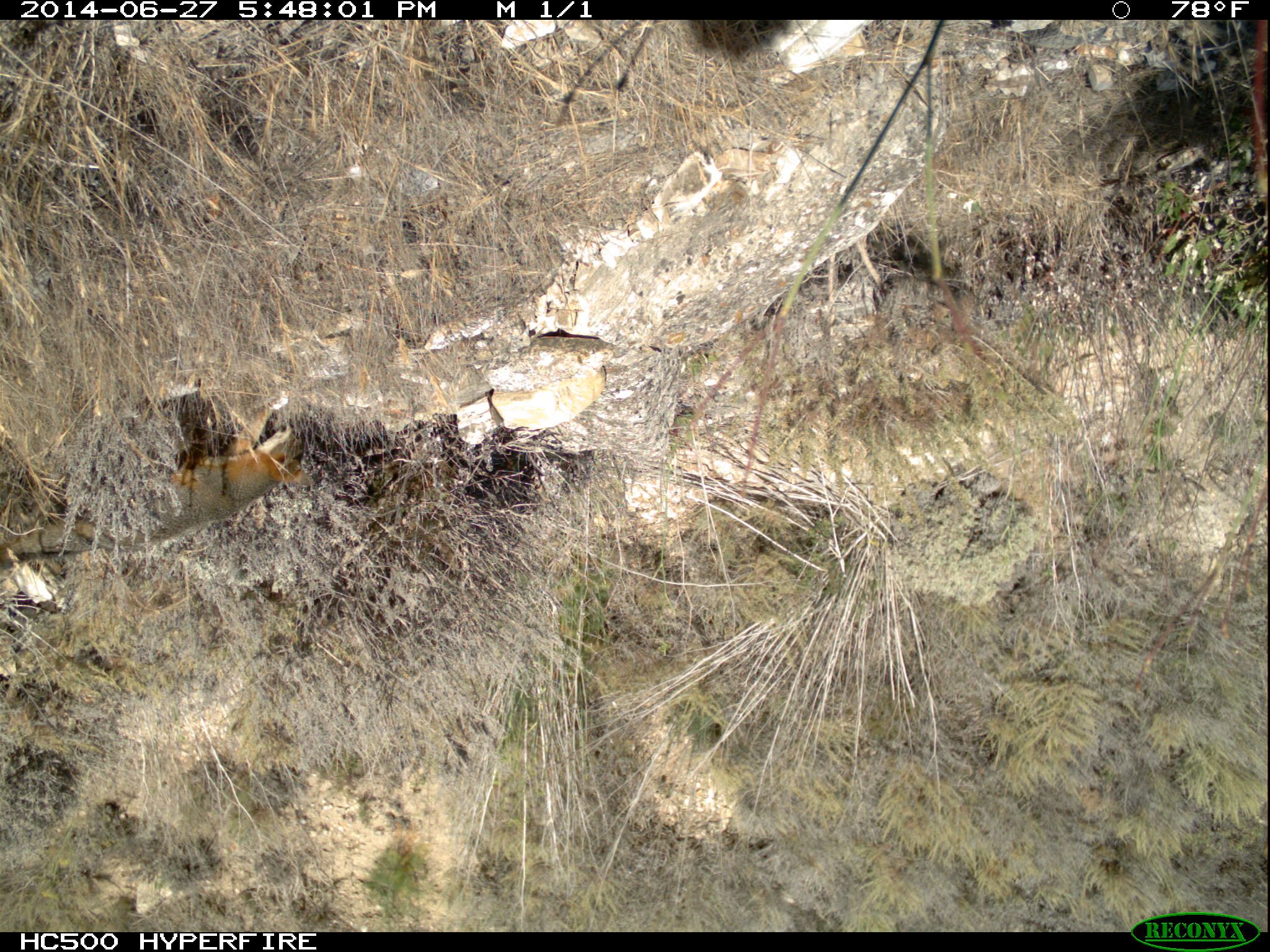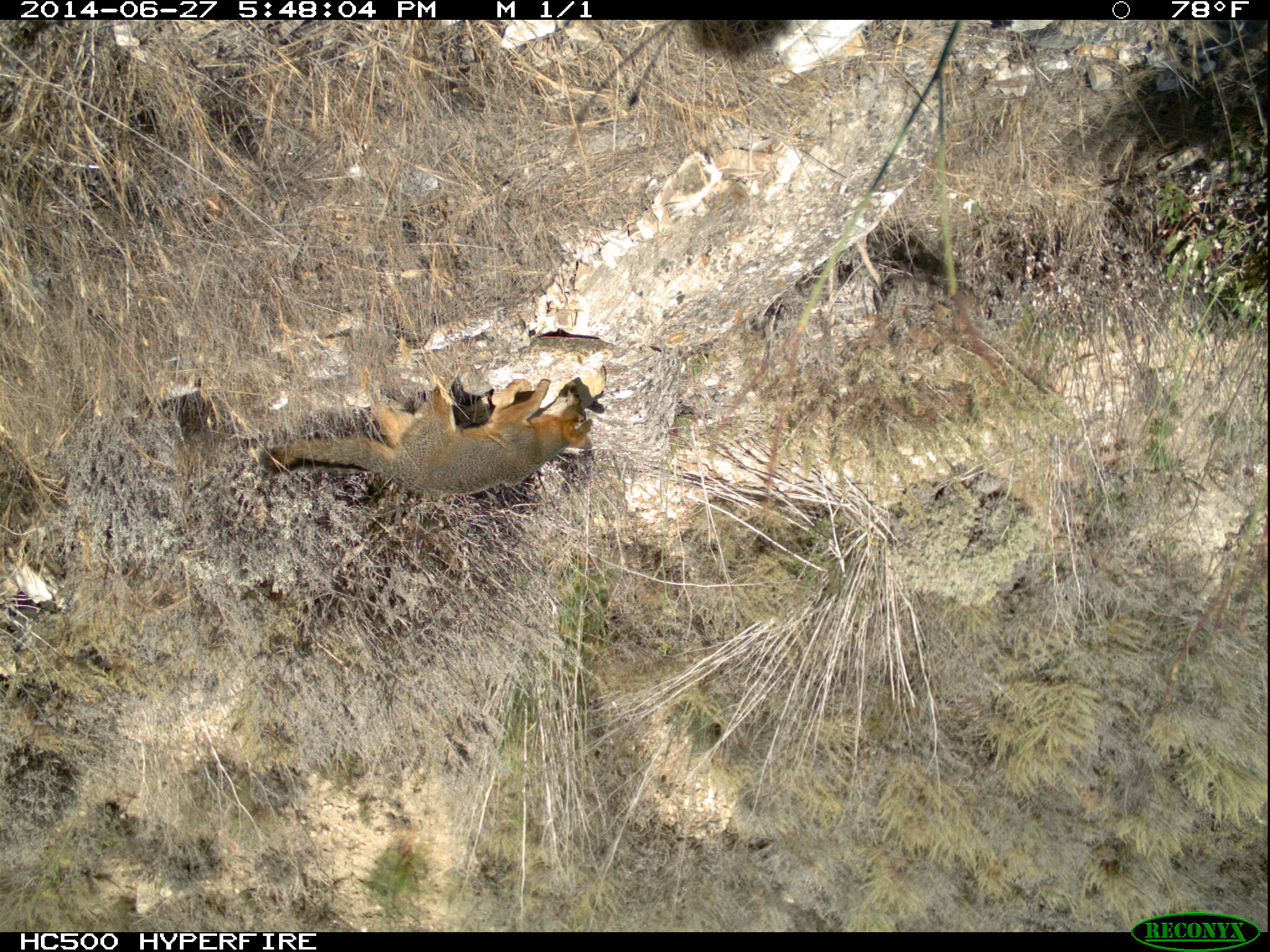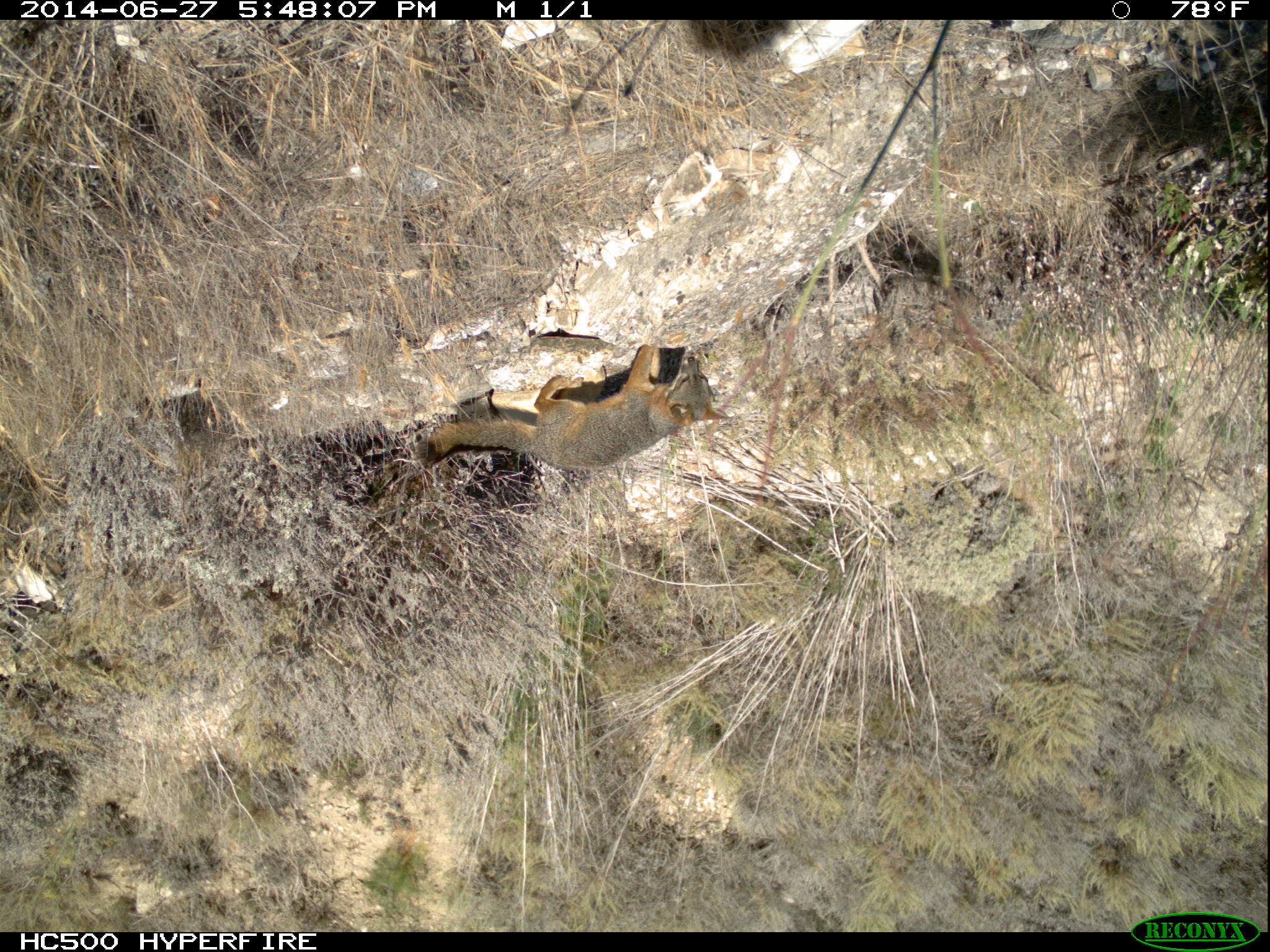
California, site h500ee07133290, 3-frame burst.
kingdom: Animalia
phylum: Chordata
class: Mammalia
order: Carnivora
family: Canidae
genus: Urocyon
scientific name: Urocyon littoralis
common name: island fox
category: fox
Fox (island fox) (Urocyon littoralis).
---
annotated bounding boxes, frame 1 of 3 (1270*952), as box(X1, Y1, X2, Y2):
fox: box(0, 406, 314, 572)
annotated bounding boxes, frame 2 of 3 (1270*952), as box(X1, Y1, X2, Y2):
fox: box(259, 379, 592, 495)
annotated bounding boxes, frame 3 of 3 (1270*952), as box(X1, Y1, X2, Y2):
fox: box(413, 344, 735, 470)